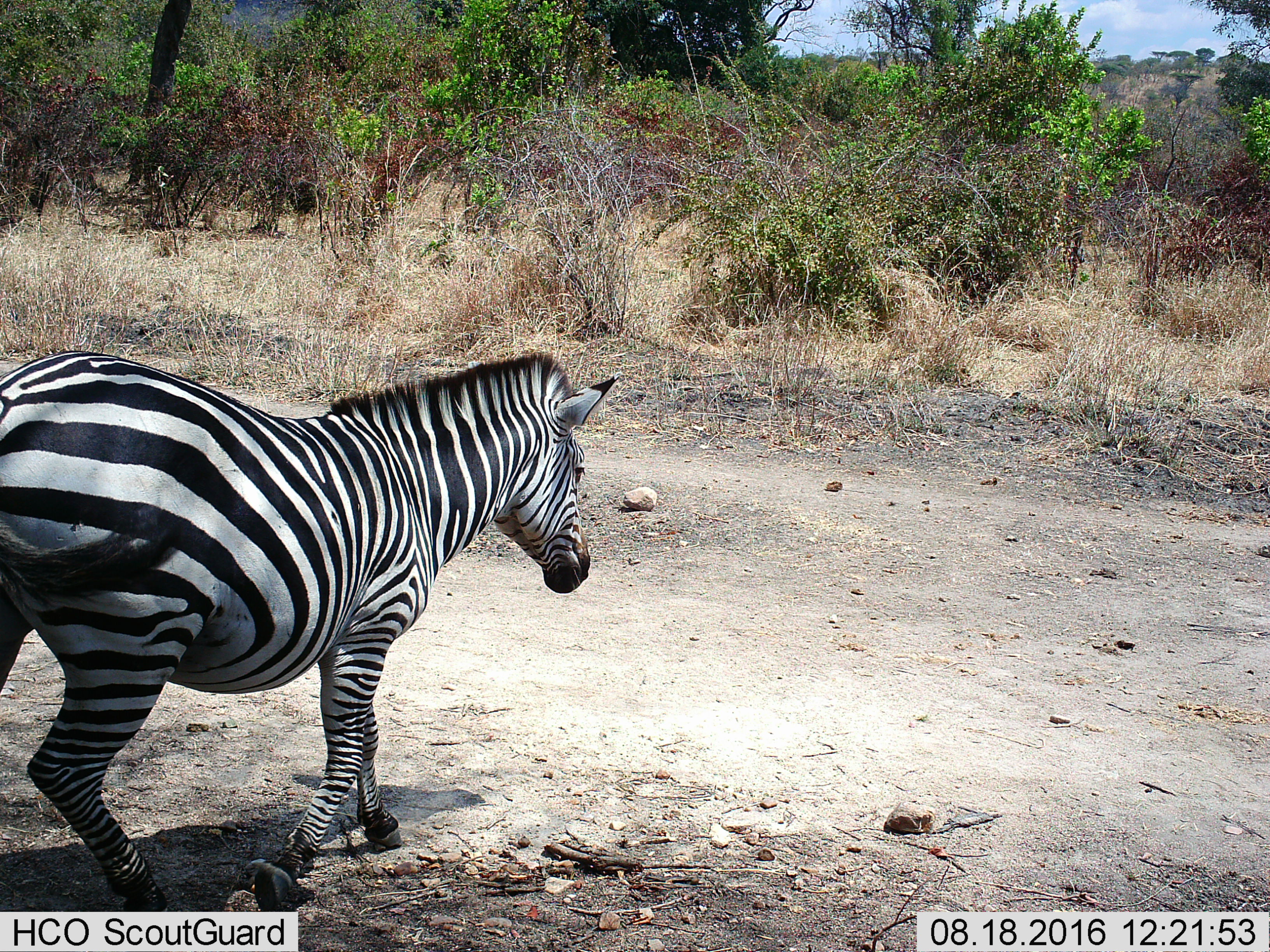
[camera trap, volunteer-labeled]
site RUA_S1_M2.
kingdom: Animalia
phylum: Chordata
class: Mammalia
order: Perissodactyla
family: Equidae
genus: Equus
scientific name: Equus quagga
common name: plains zebra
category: zebraplains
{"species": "zebraplains (plains zebra) (Equus quagga)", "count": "1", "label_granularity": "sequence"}